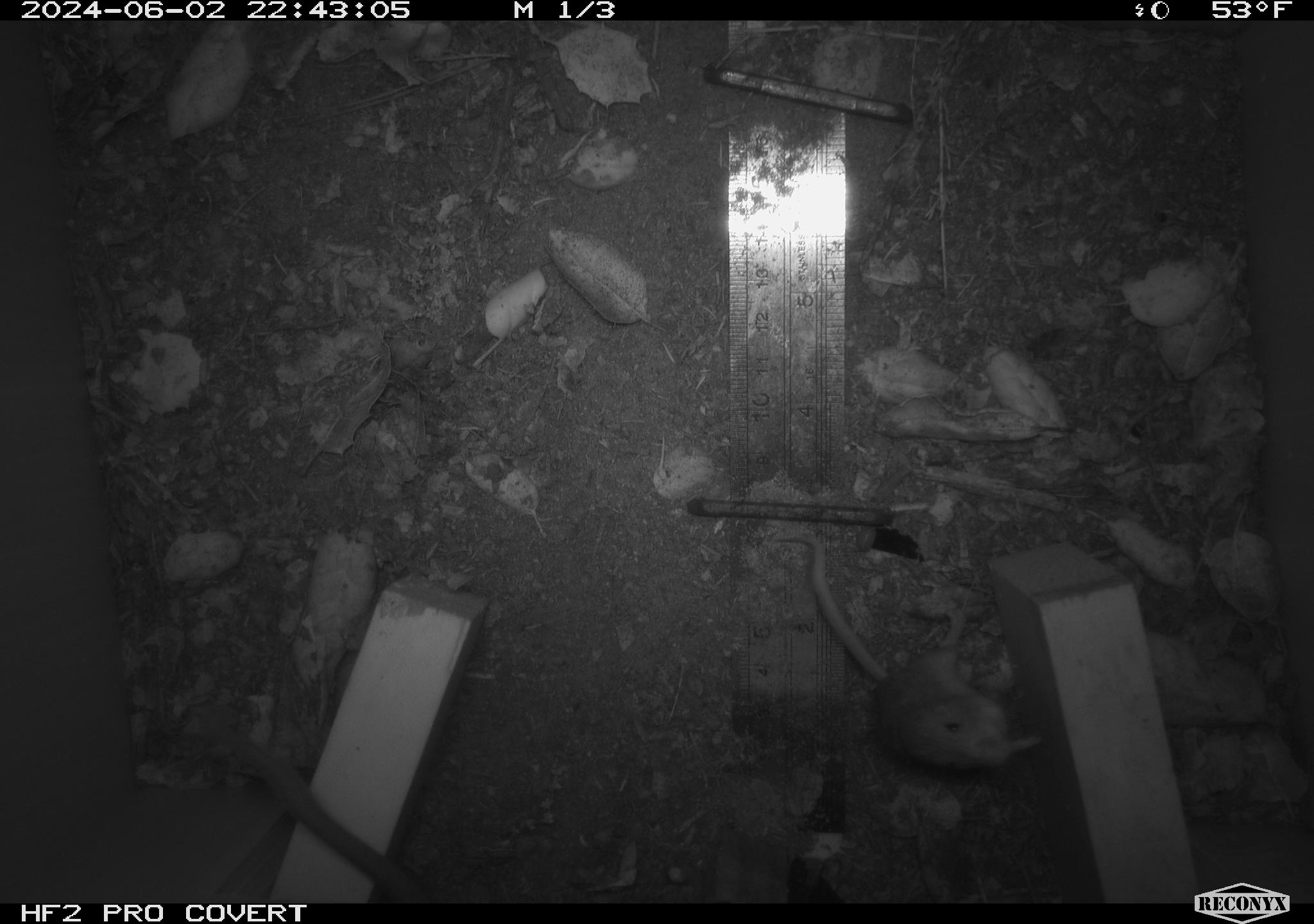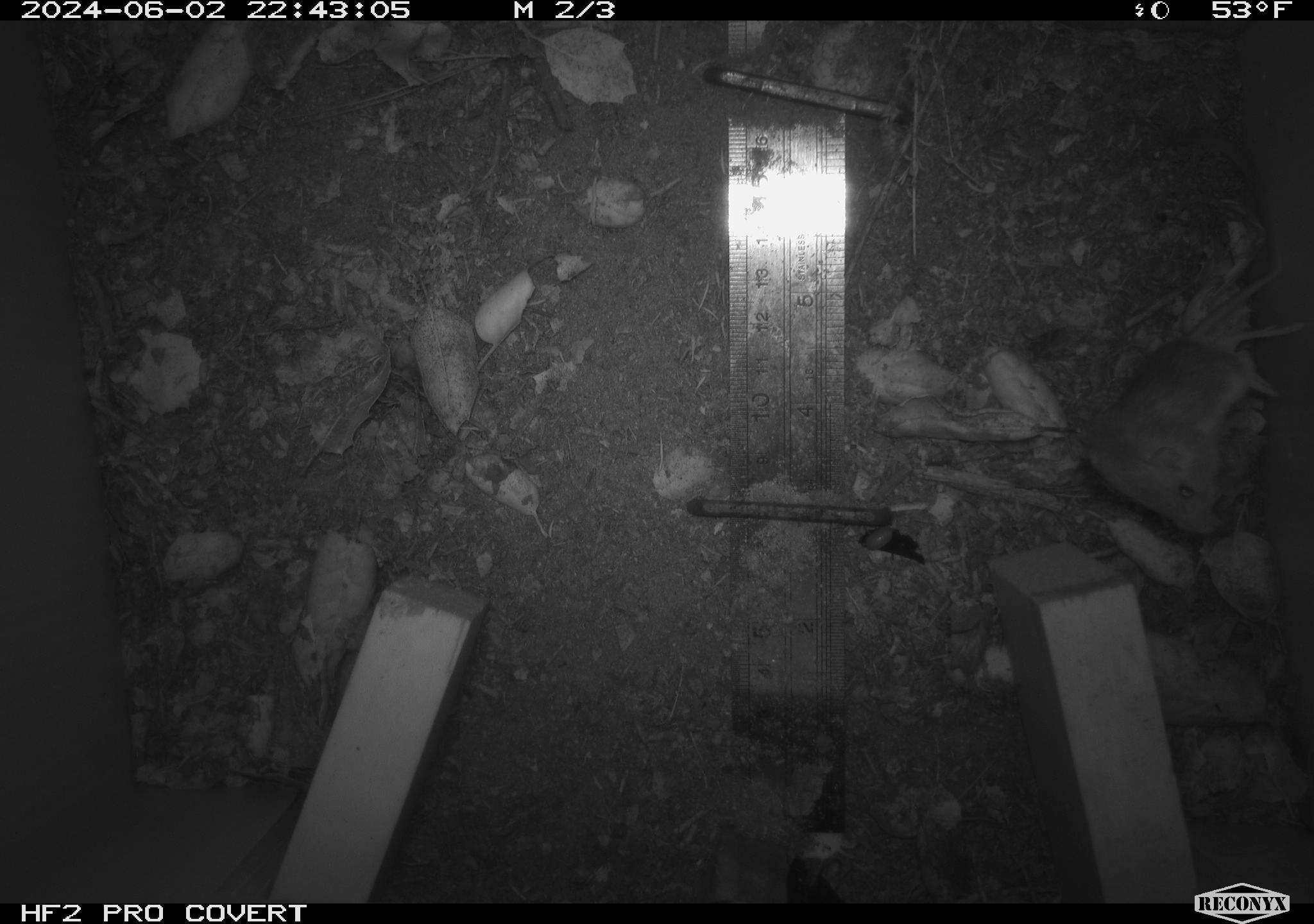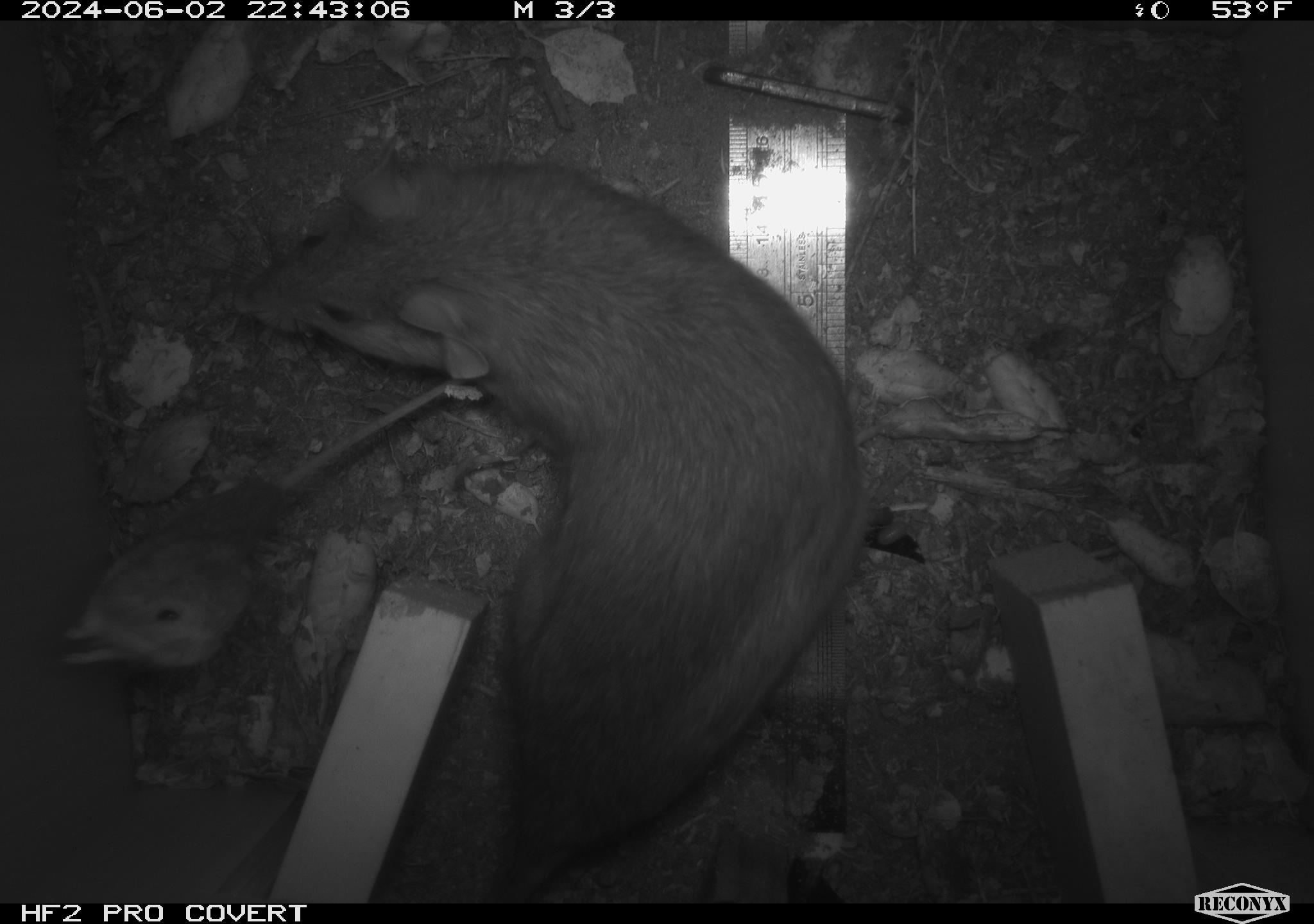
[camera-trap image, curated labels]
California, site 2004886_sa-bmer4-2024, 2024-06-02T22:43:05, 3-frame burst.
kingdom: Animalia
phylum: Chordata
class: Mammalia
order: Rodentia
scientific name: Rodentia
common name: mouse species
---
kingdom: Animalia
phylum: Chordata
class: Mammalia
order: Rodentia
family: Muridae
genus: Rattus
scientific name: Rattus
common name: rat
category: rattus species